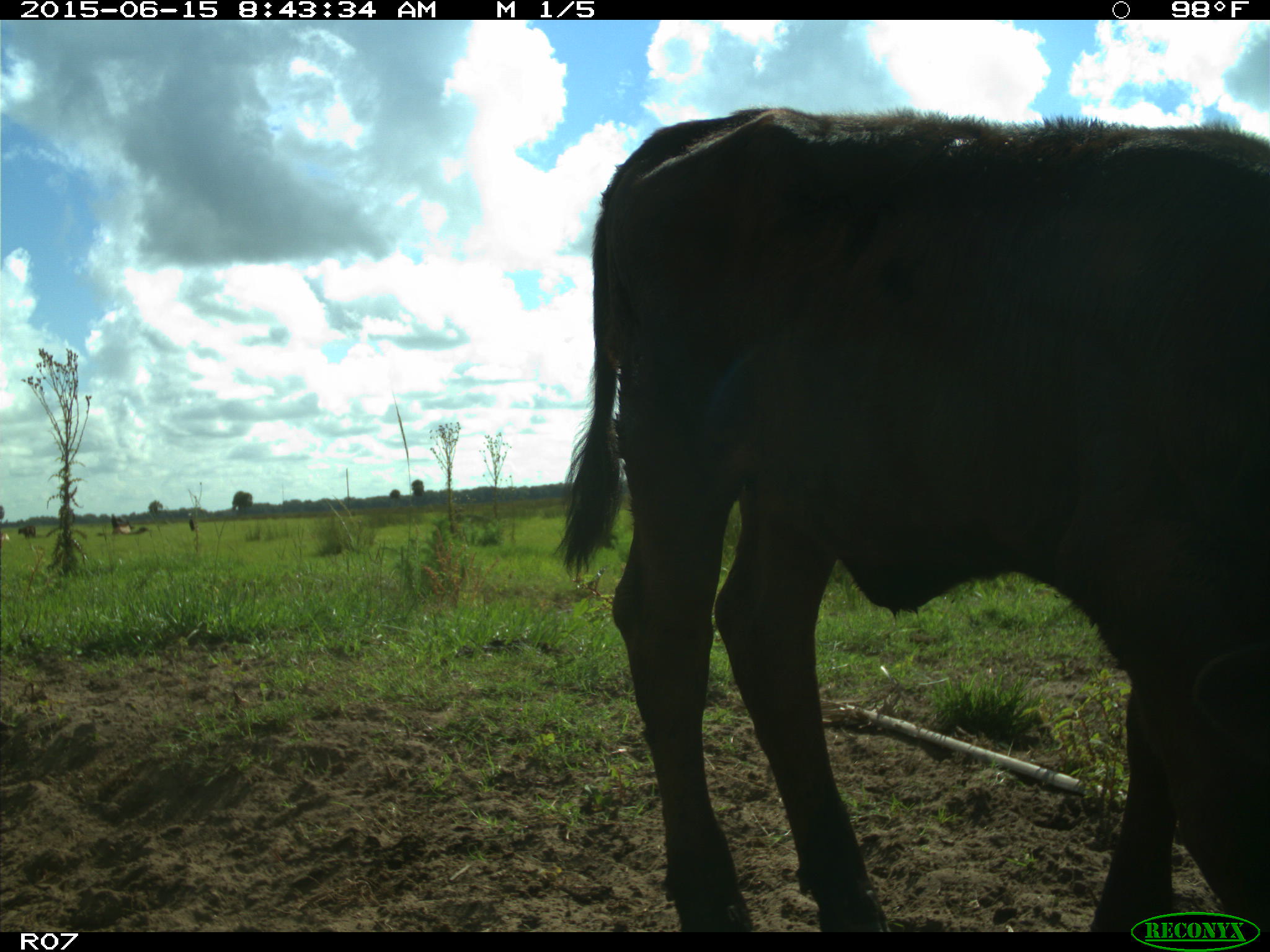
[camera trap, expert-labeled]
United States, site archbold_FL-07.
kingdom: Animalia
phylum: Chordata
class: Mammalia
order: Artiodactyla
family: Bovidae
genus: Bos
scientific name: Bos taurus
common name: domestic cow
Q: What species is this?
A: Bos taurus (domestic cow).